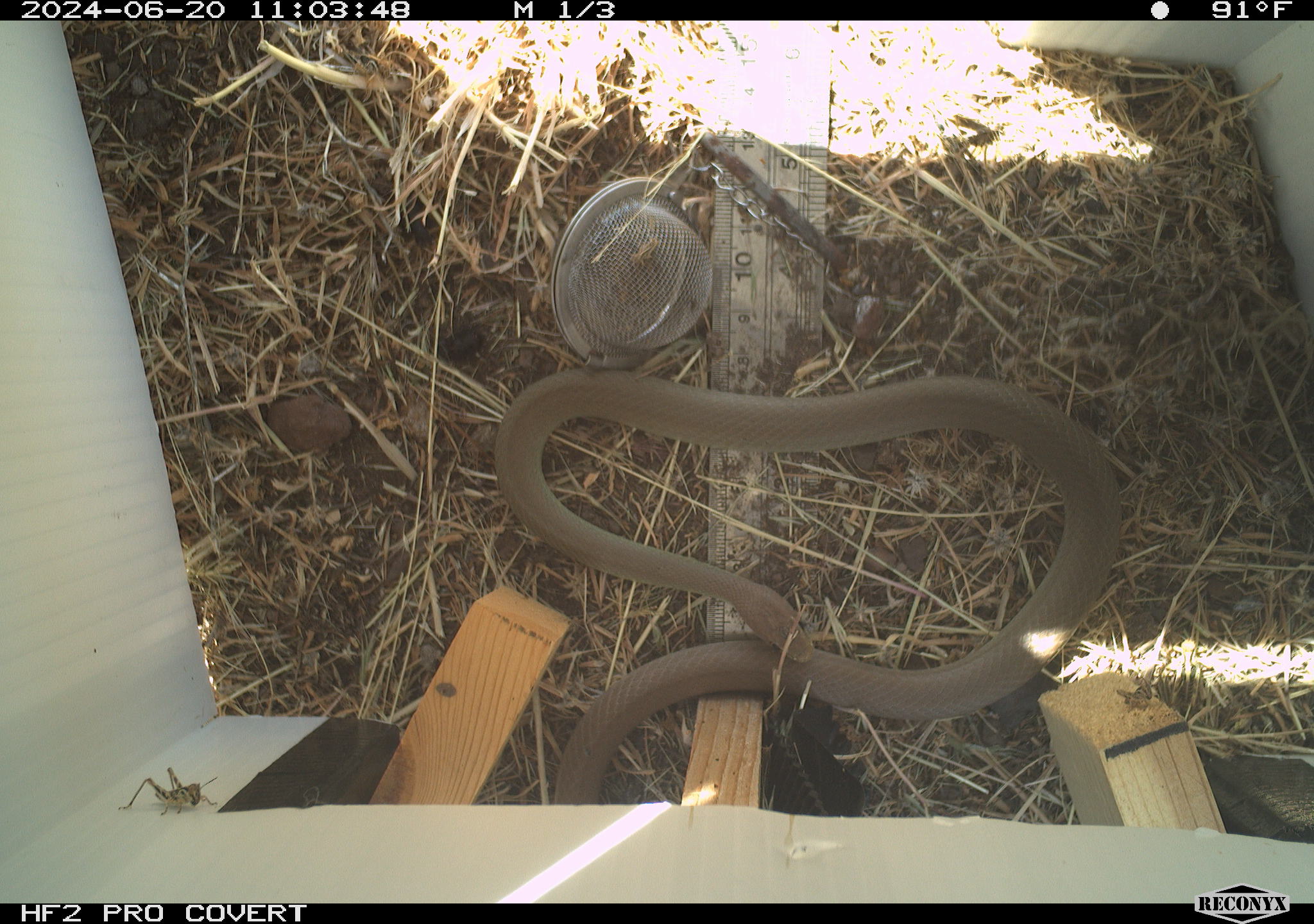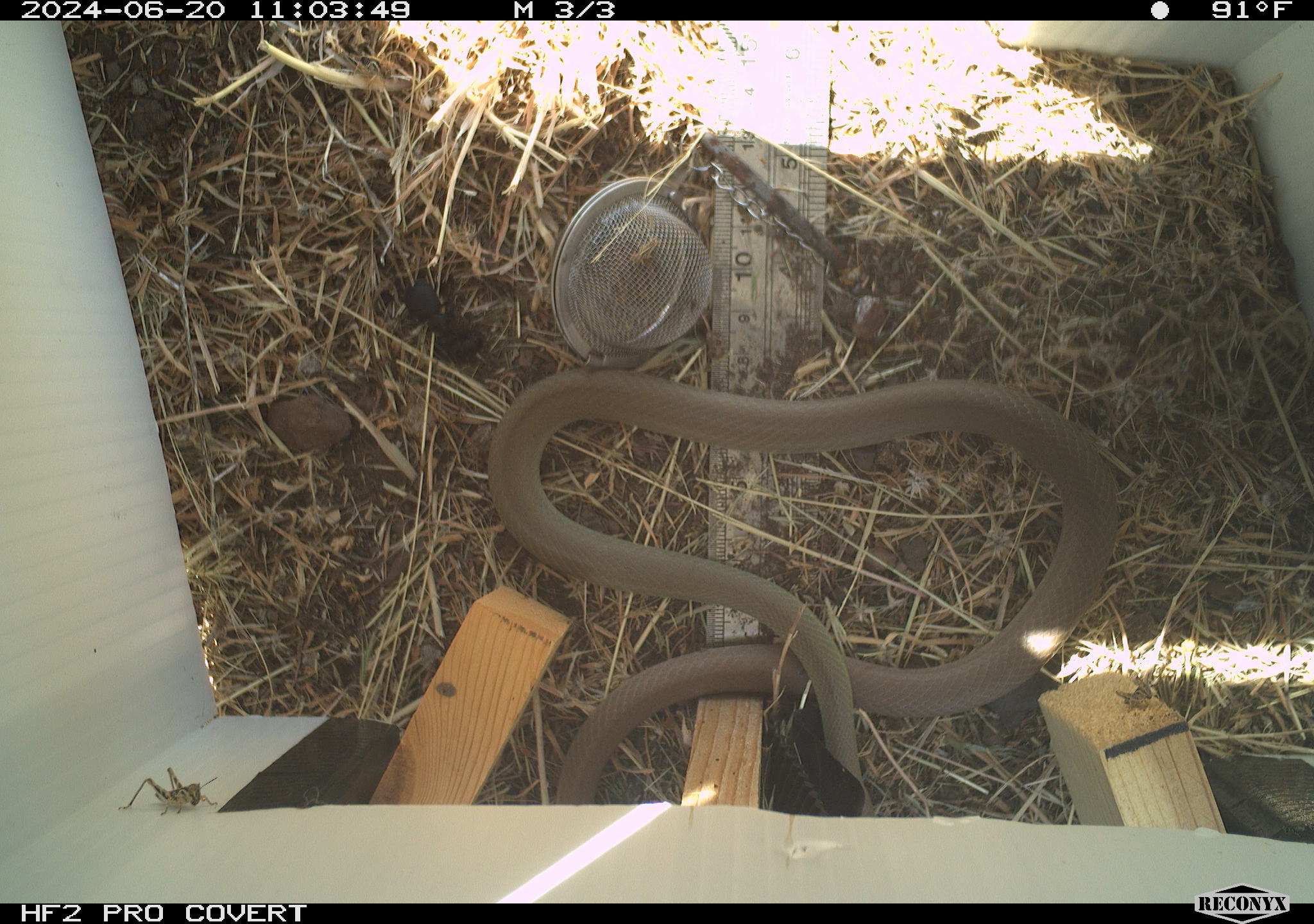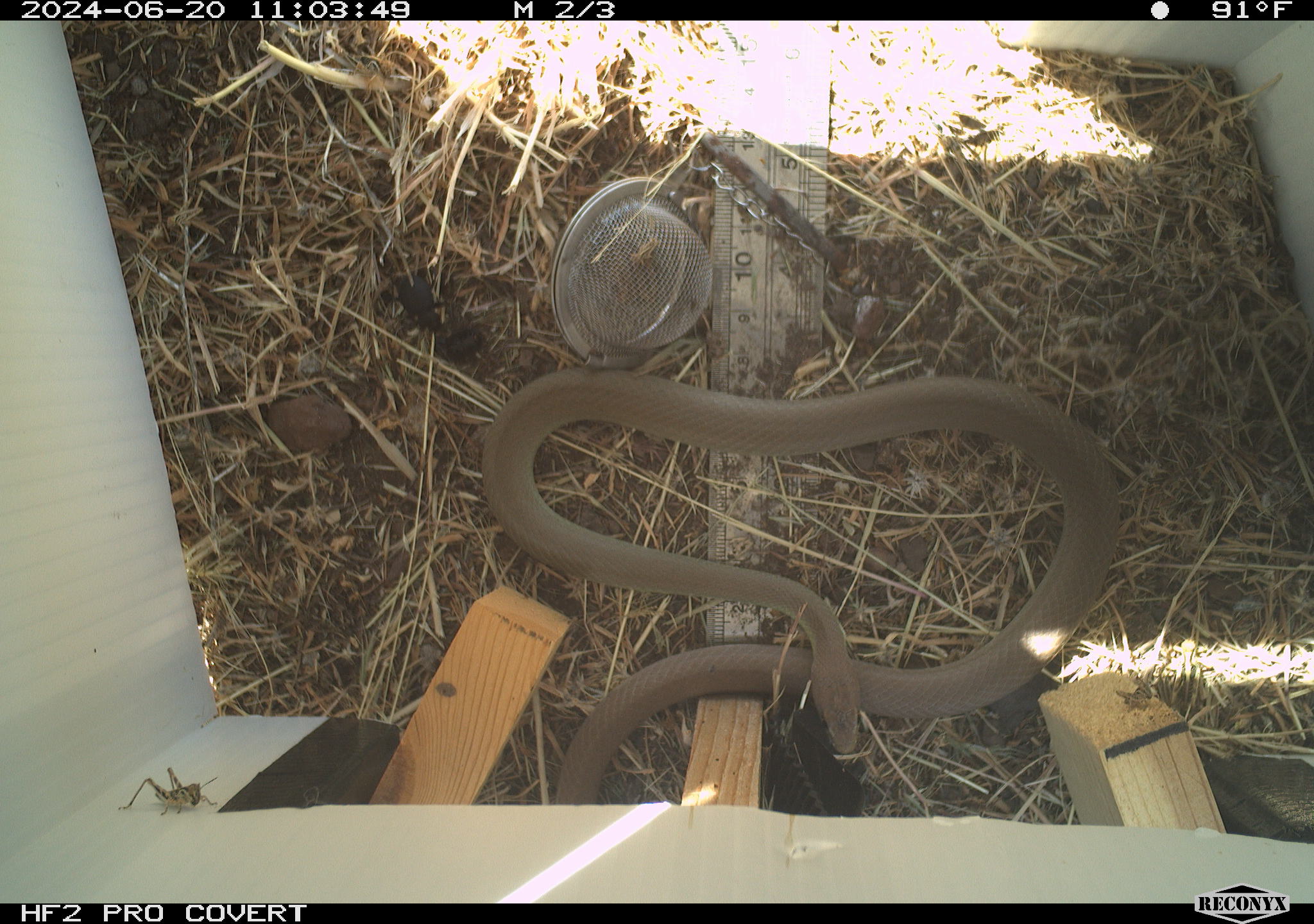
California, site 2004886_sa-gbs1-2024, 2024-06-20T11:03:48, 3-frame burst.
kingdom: Animalia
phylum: Arthropoda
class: Insecta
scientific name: Insecta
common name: insect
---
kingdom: Animalia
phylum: Chordata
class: Reptilia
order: Squamata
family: Colubridae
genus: Coluber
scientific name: Coluber constrictor mormon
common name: western yellow-bellied racer